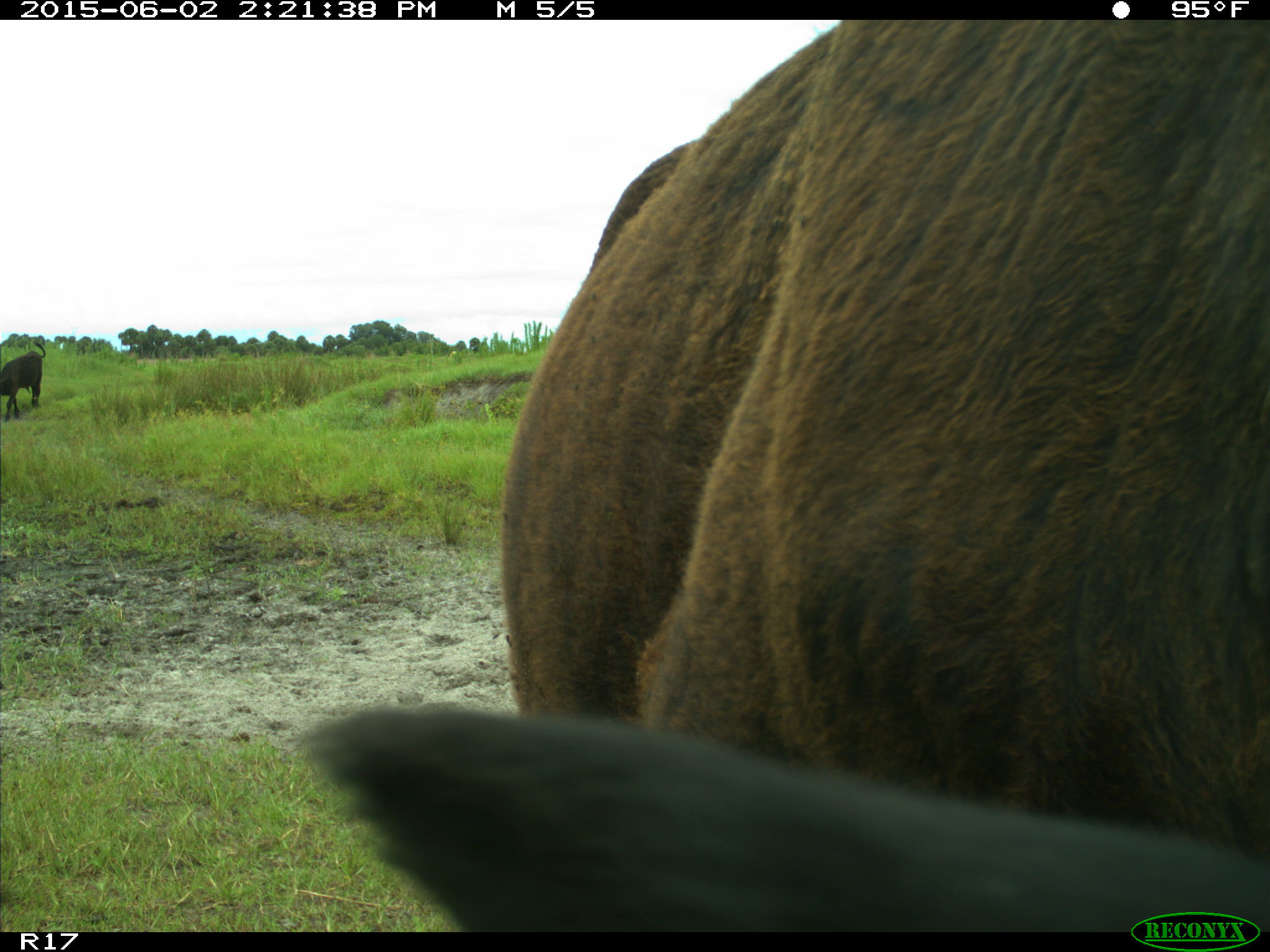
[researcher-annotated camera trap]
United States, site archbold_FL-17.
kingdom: Animalia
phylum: Chordata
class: Mammalia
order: Artiodactyla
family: Bovidae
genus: Bos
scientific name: Bos taurus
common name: domestic cow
Bos taurus (domestic cow).